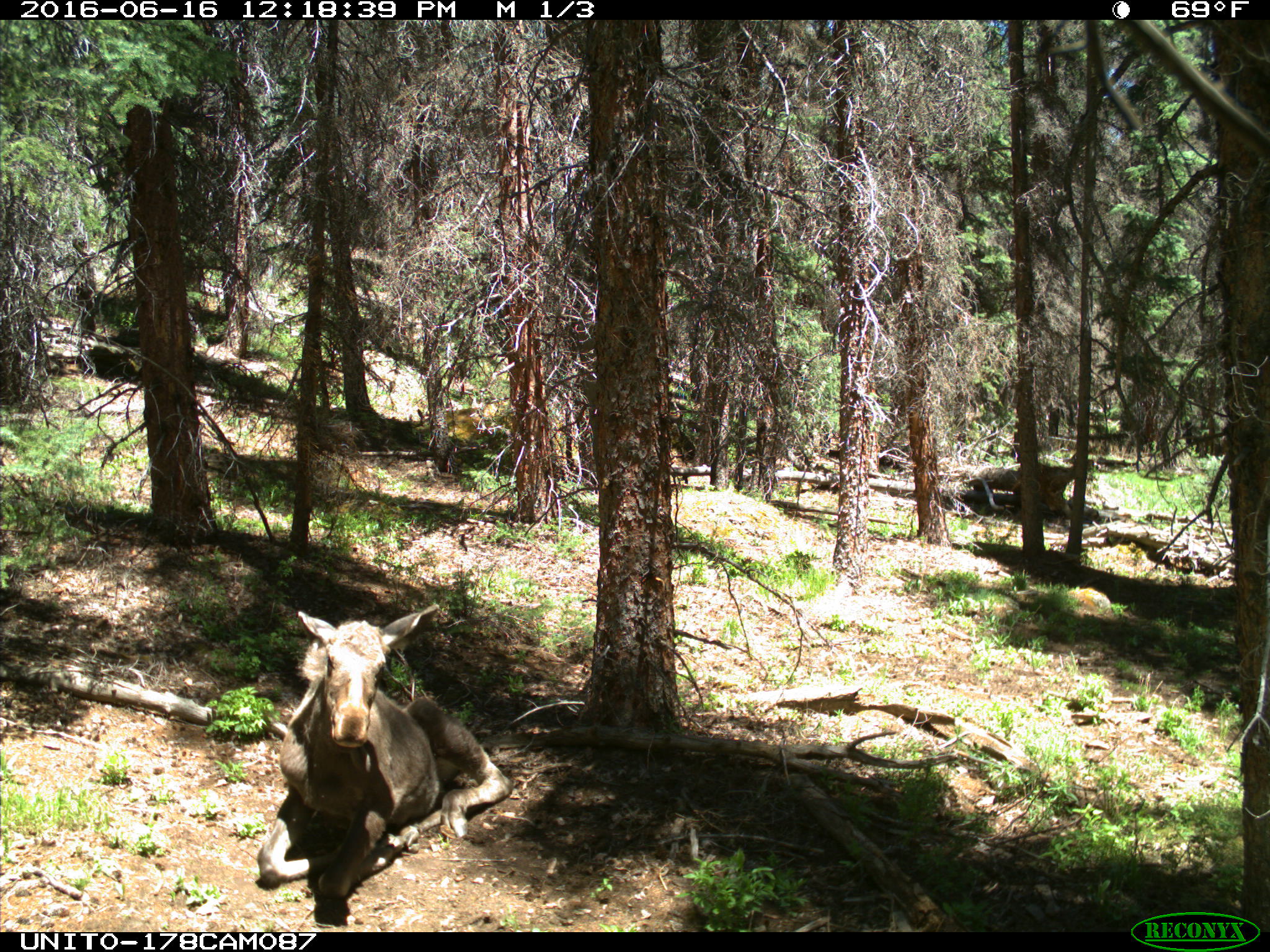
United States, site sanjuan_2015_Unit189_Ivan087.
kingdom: Animalia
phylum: Chordata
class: Mammalia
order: Artiodactyla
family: Cervidae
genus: Alces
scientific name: Alces alces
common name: moose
Alces alces (moose).